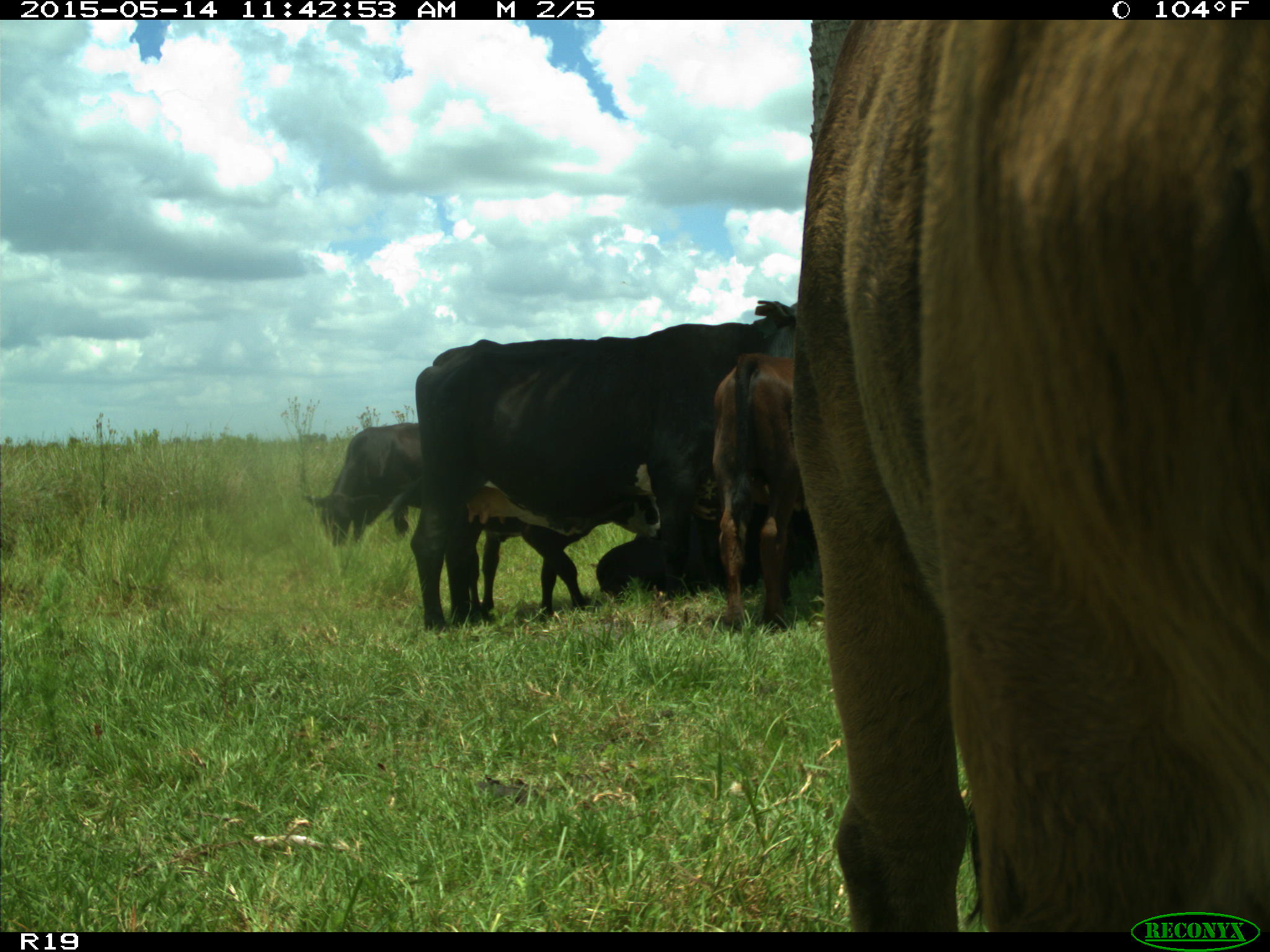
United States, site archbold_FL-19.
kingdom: Animalia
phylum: Chordata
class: Mammalia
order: Artiodactyla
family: Bovidae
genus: Bos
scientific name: Bos taurus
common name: domestic cow